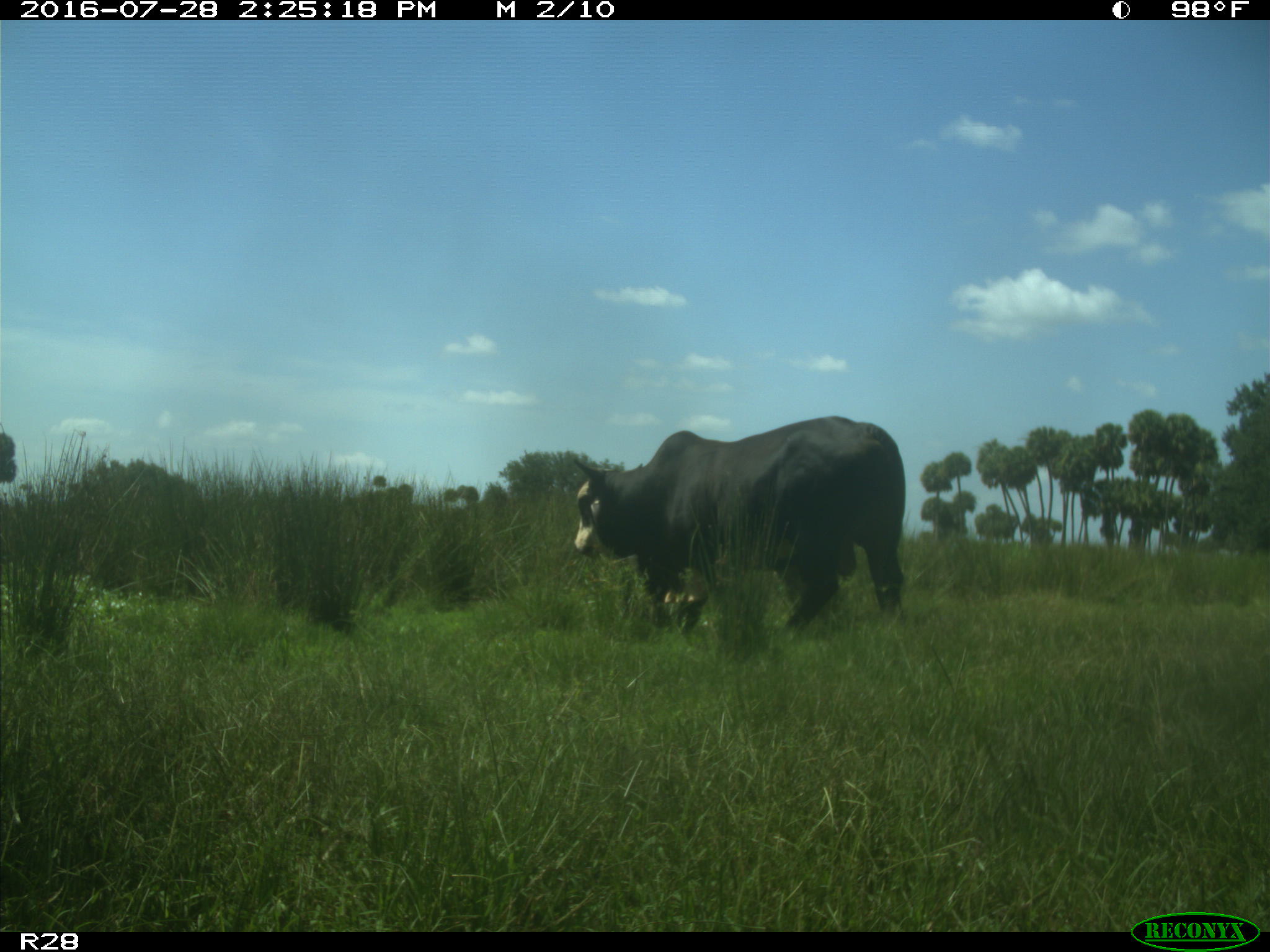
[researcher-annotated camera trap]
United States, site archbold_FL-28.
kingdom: Animalia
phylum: Chordata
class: Mammalia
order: Artiodactyla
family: Bovidae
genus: Bos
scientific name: Bos taurus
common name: domestic cow